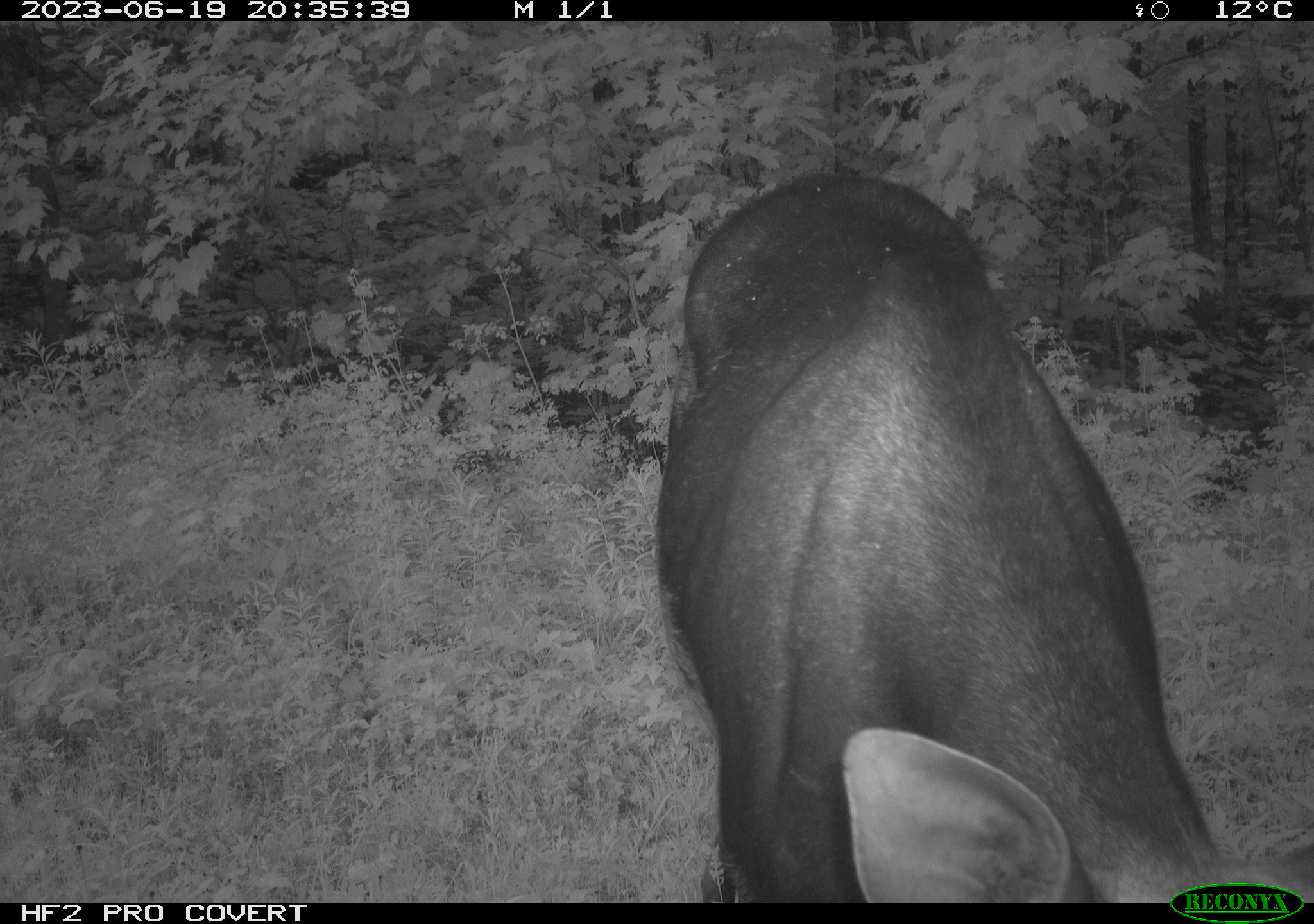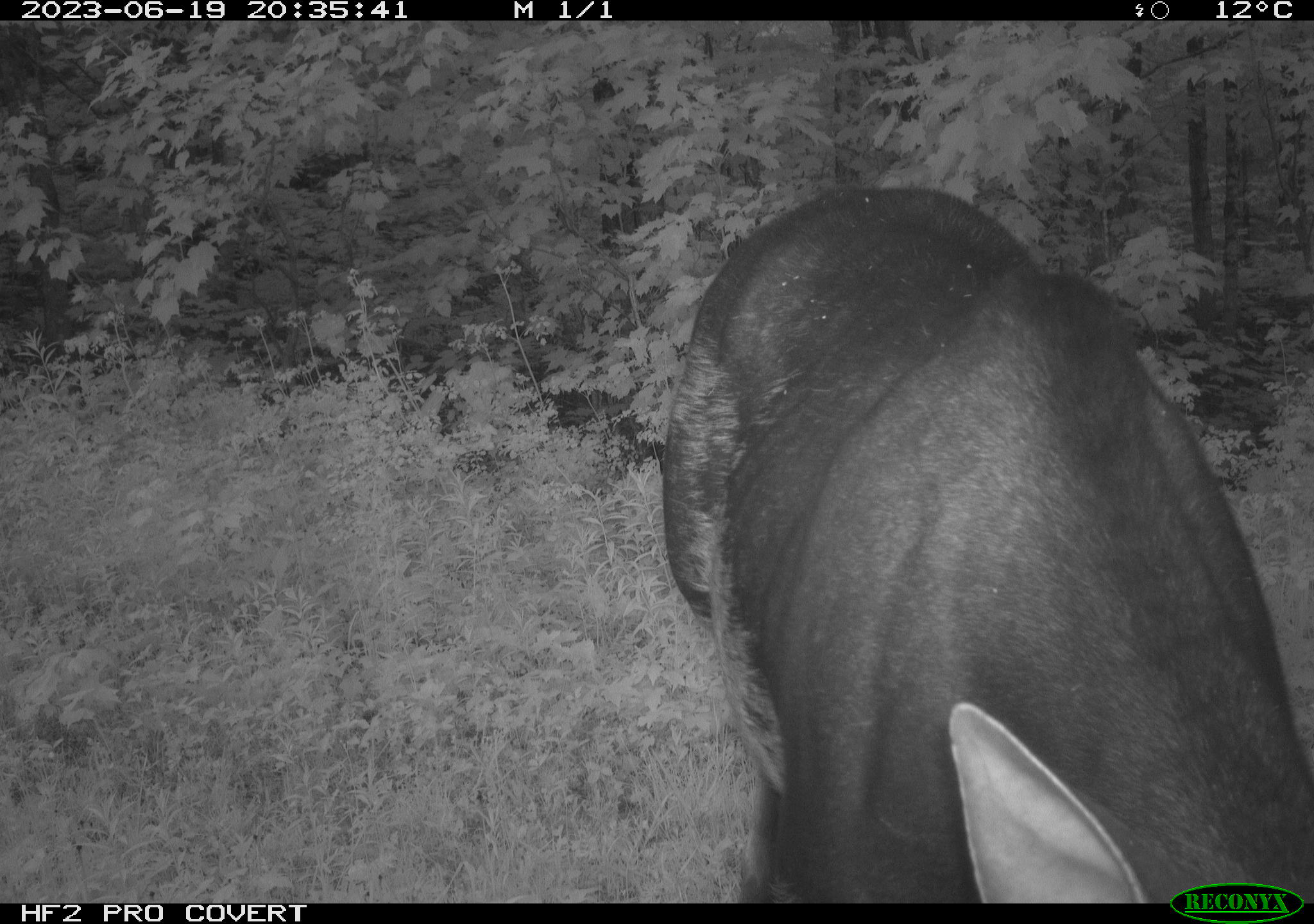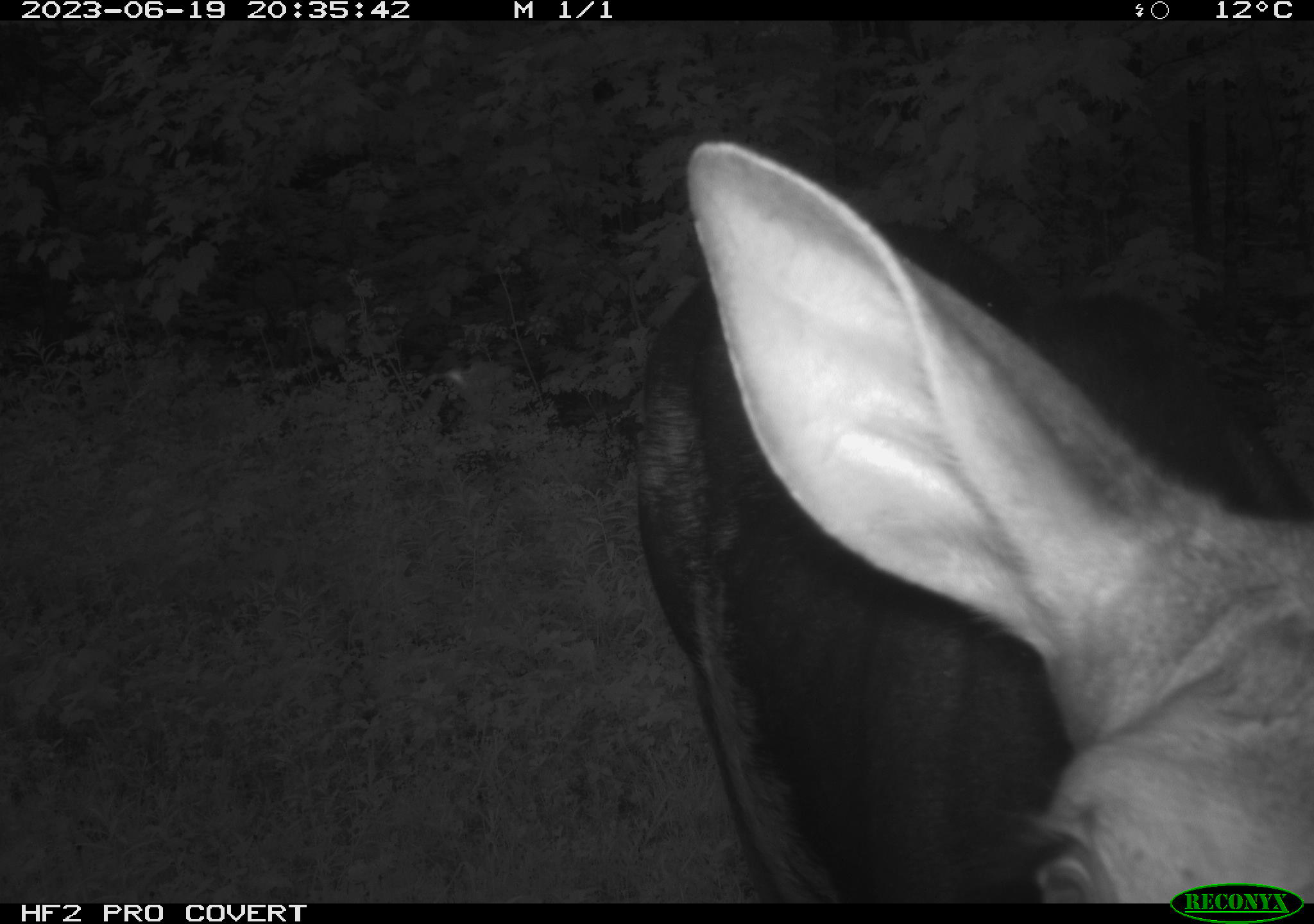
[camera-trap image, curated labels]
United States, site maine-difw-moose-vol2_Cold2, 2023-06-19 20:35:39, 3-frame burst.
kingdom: Animalia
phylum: Chordata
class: Mammalia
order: Artiodactyla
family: Cervidae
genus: Alces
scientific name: Alces alces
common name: moose